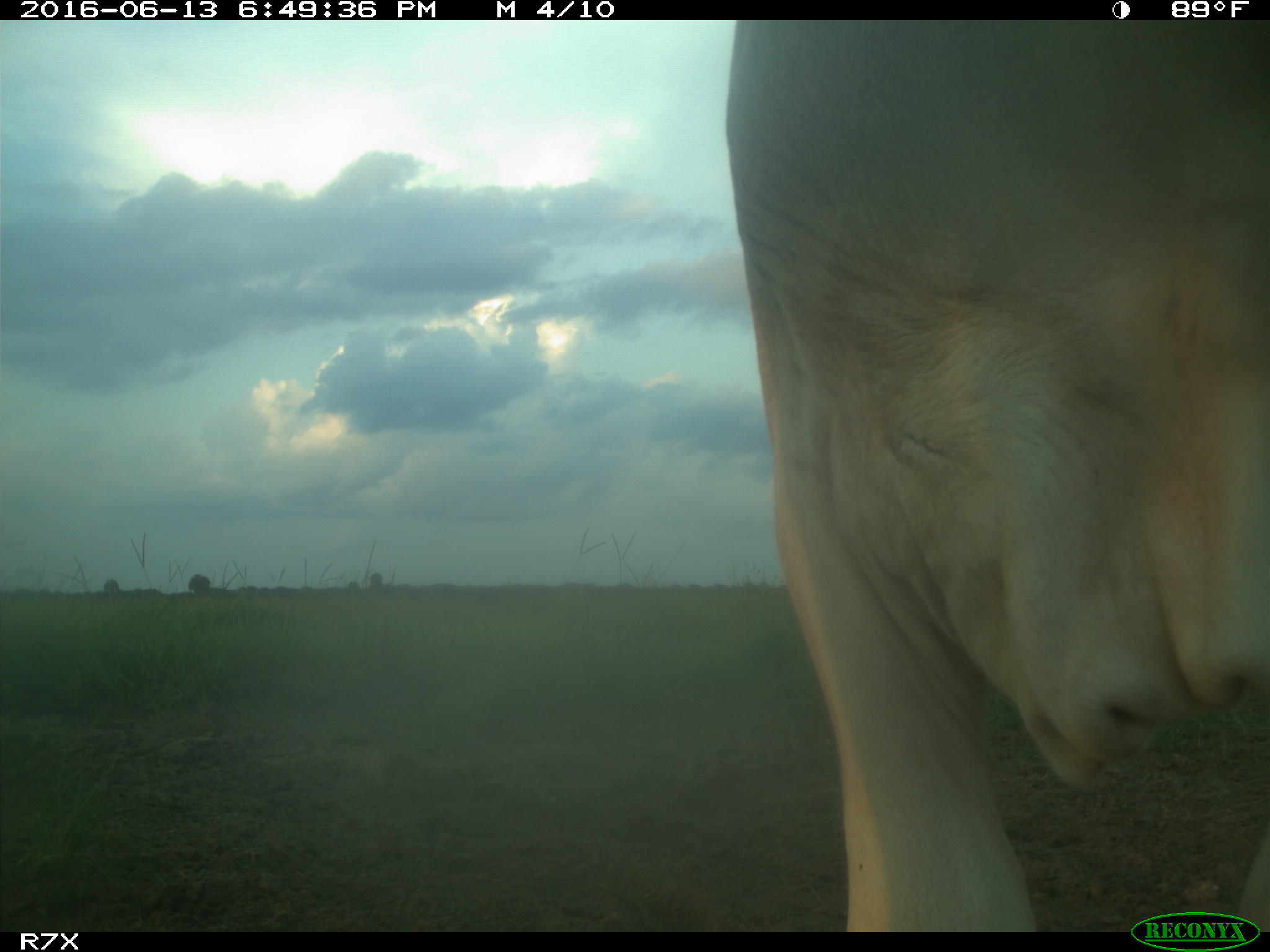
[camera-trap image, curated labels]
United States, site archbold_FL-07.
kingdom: Animalia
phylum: Chordata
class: Mammalia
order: Artiodactyla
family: Bovidae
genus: Bos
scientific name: Bos taurus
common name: domestic cow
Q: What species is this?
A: Bos taurus (domestic cow).